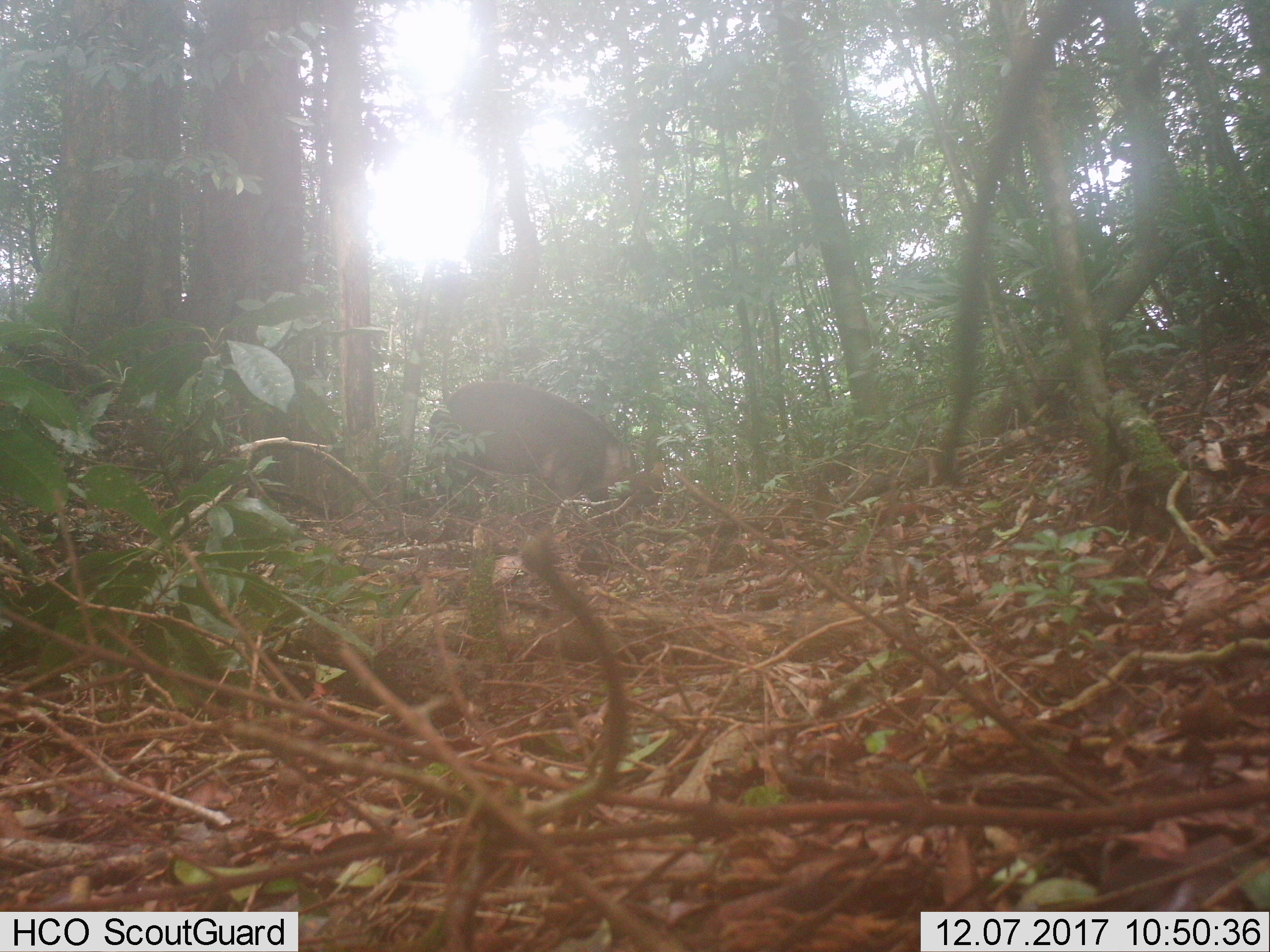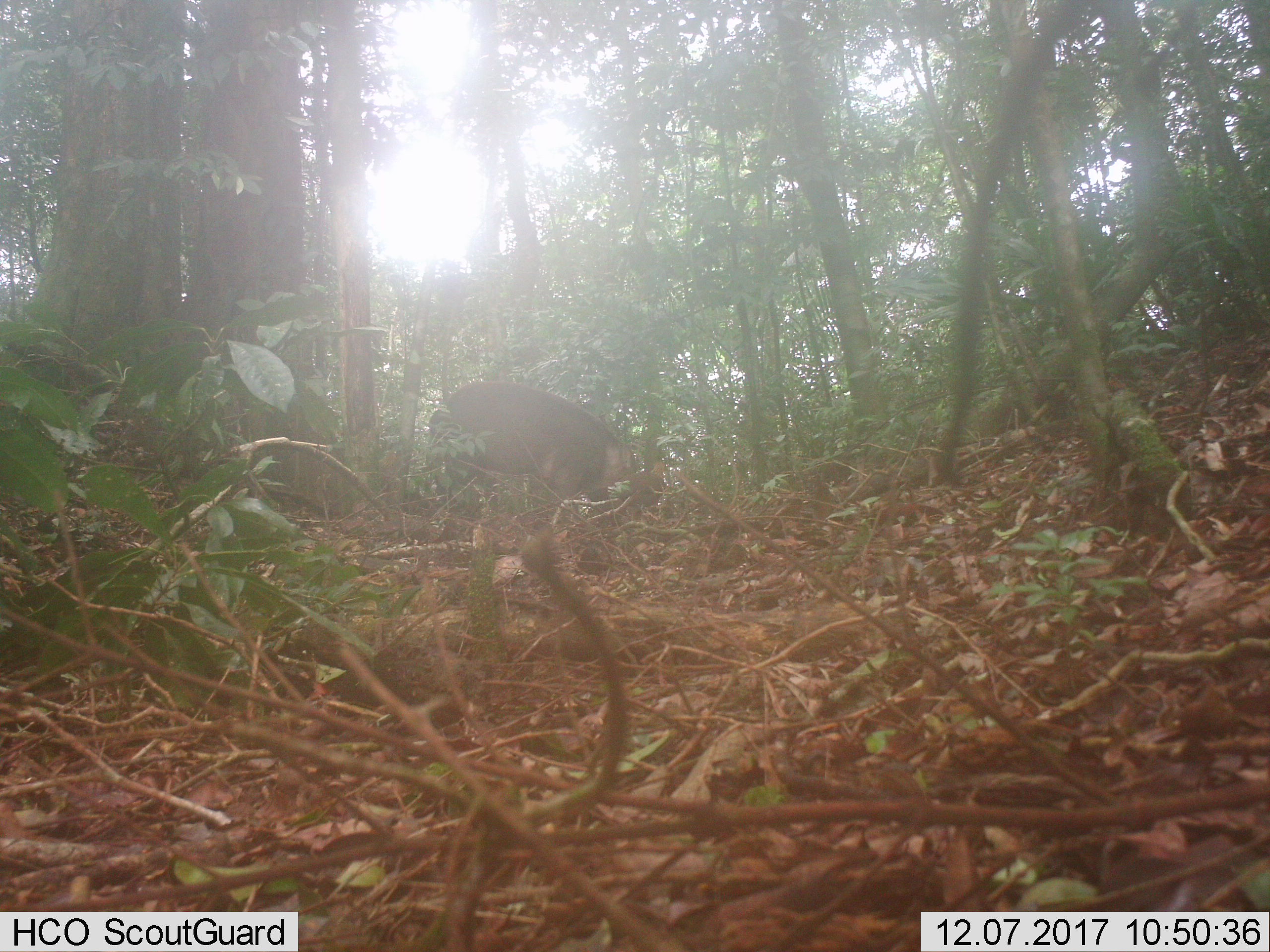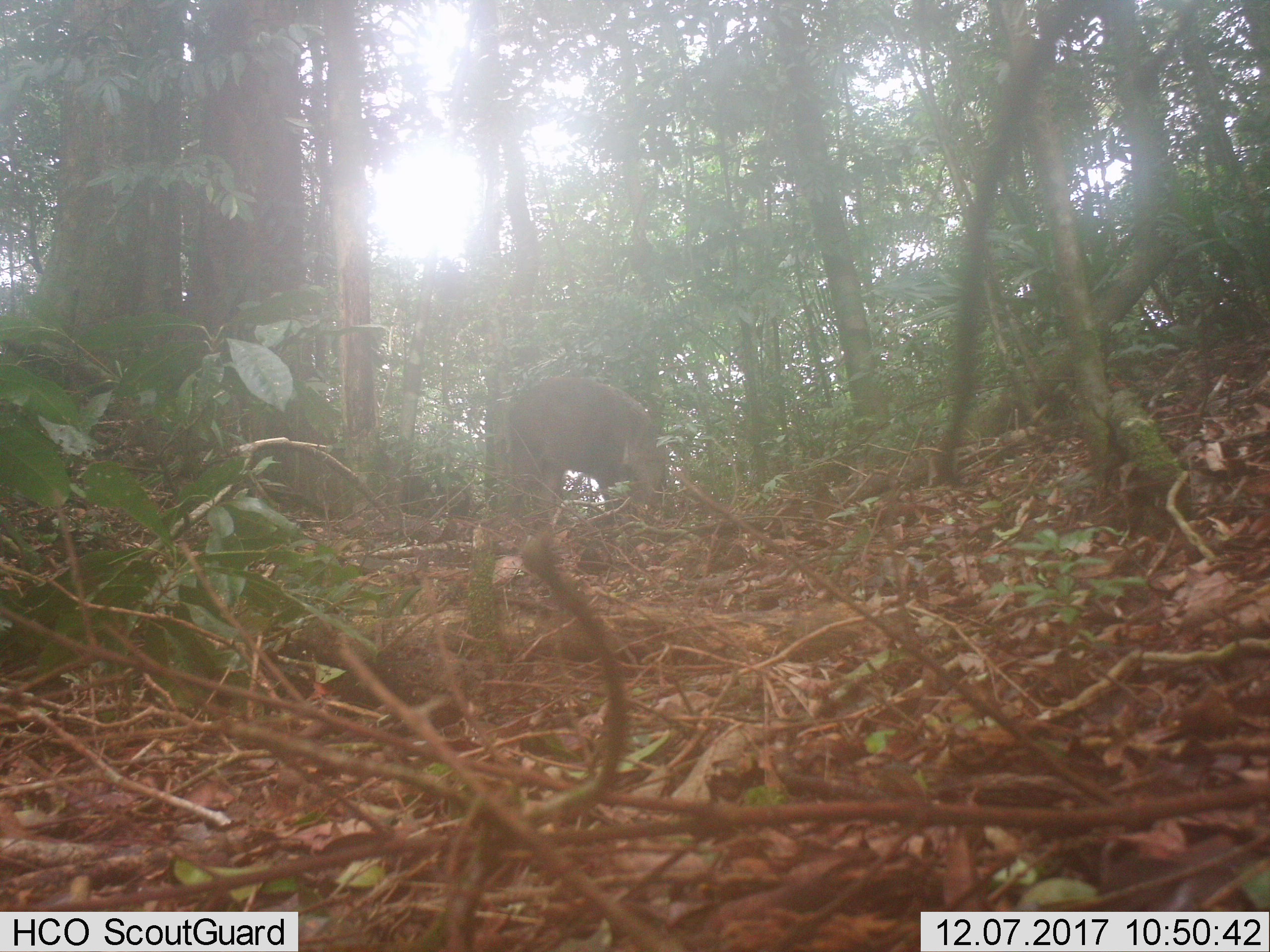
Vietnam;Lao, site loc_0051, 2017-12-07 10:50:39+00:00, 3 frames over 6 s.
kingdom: Animalia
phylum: Chordata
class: Aves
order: Galliformes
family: Phasianidae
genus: Gallus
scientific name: Gallus gallus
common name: red junglefowl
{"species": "red junglefowl (Gallus gallus)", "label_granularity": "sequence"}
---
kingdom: Animalia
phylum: Chordata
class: Mammalia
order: Artiodactyla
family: Suidae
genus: Sus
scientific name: Sus scrofa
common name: eurasian wild pig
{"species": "eurasian wild pig (Sus scrofa)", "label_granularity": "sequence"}